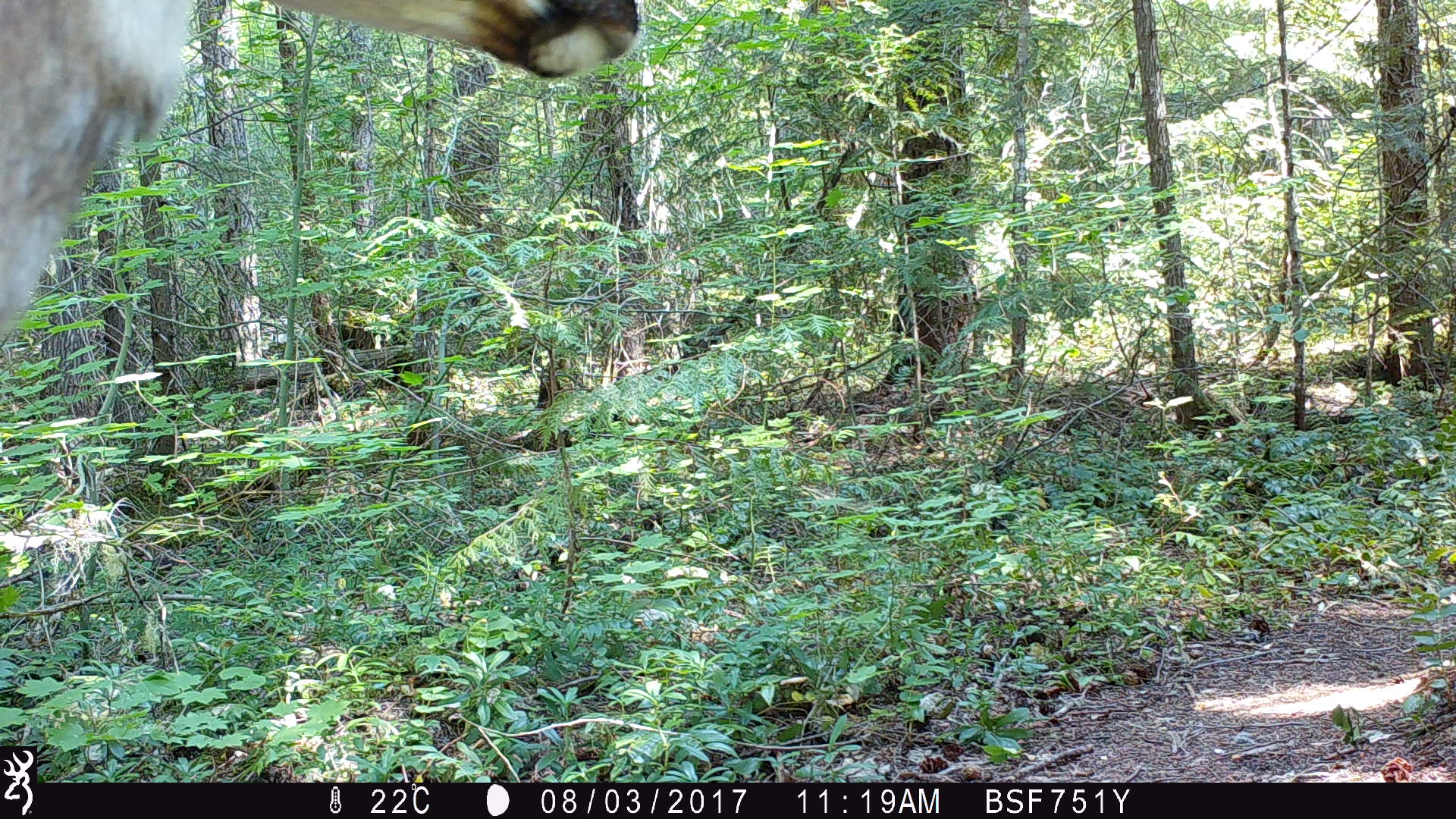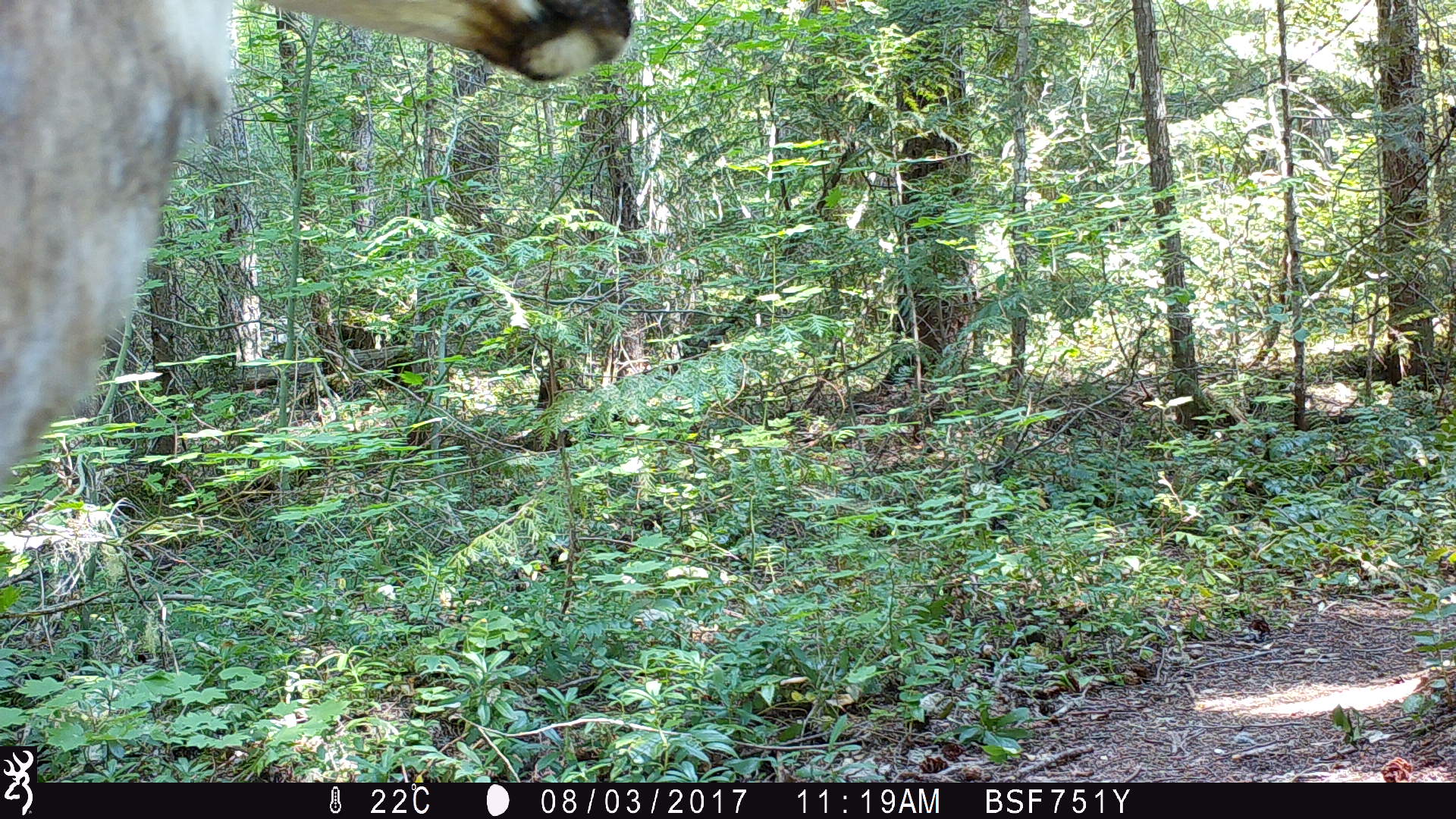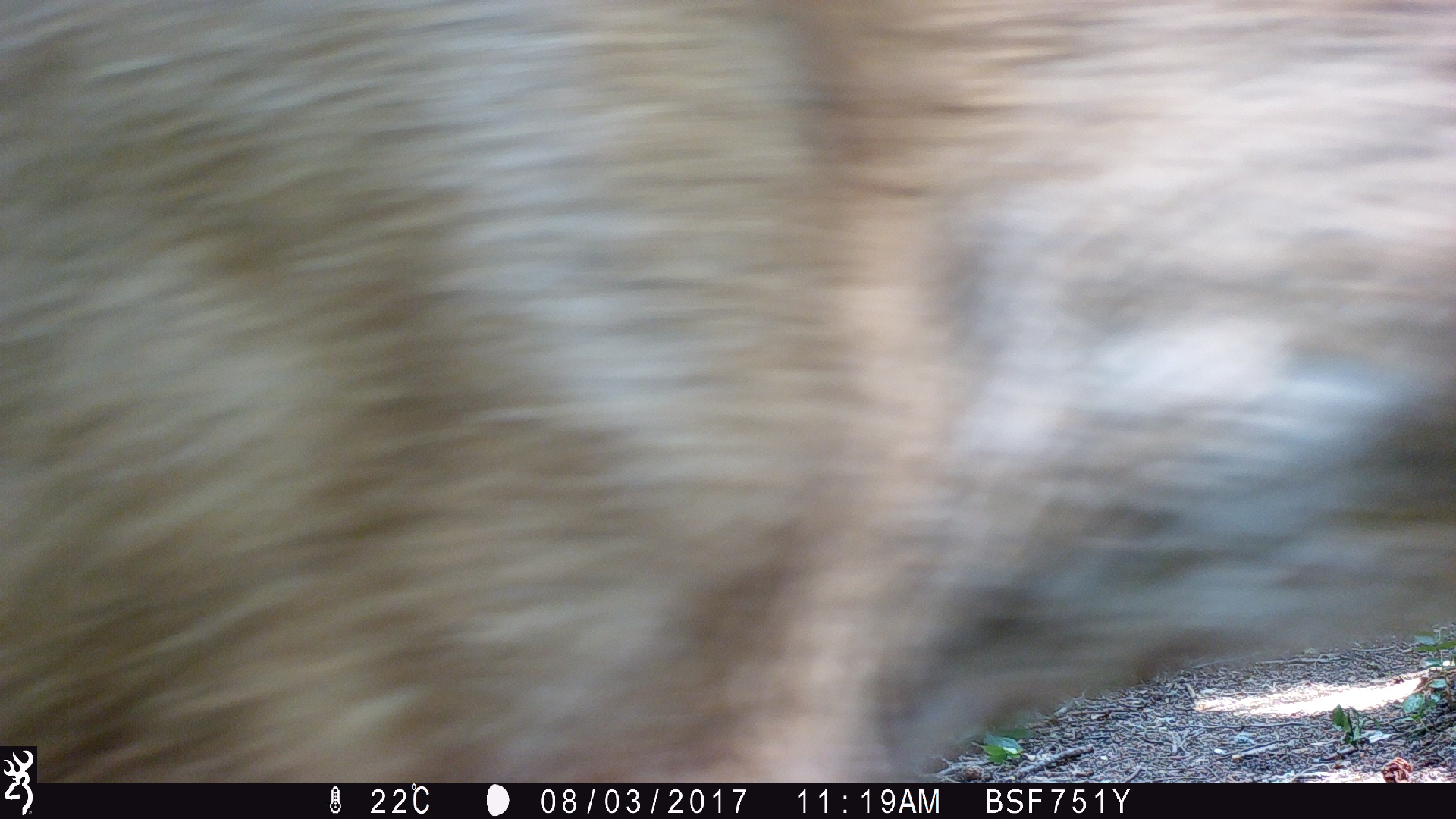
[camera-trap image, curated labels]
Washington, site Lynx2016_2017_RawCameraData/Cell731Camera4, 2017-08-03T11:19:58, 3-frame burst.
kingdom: Animalia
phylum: Chordata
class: Mammalia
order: Artiodactyla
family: Cervidae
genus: Odocoileus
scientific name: Odocoileus hemionus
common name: mule deer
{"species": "Odocoileus hemionus (mule deer)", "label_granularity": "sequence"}